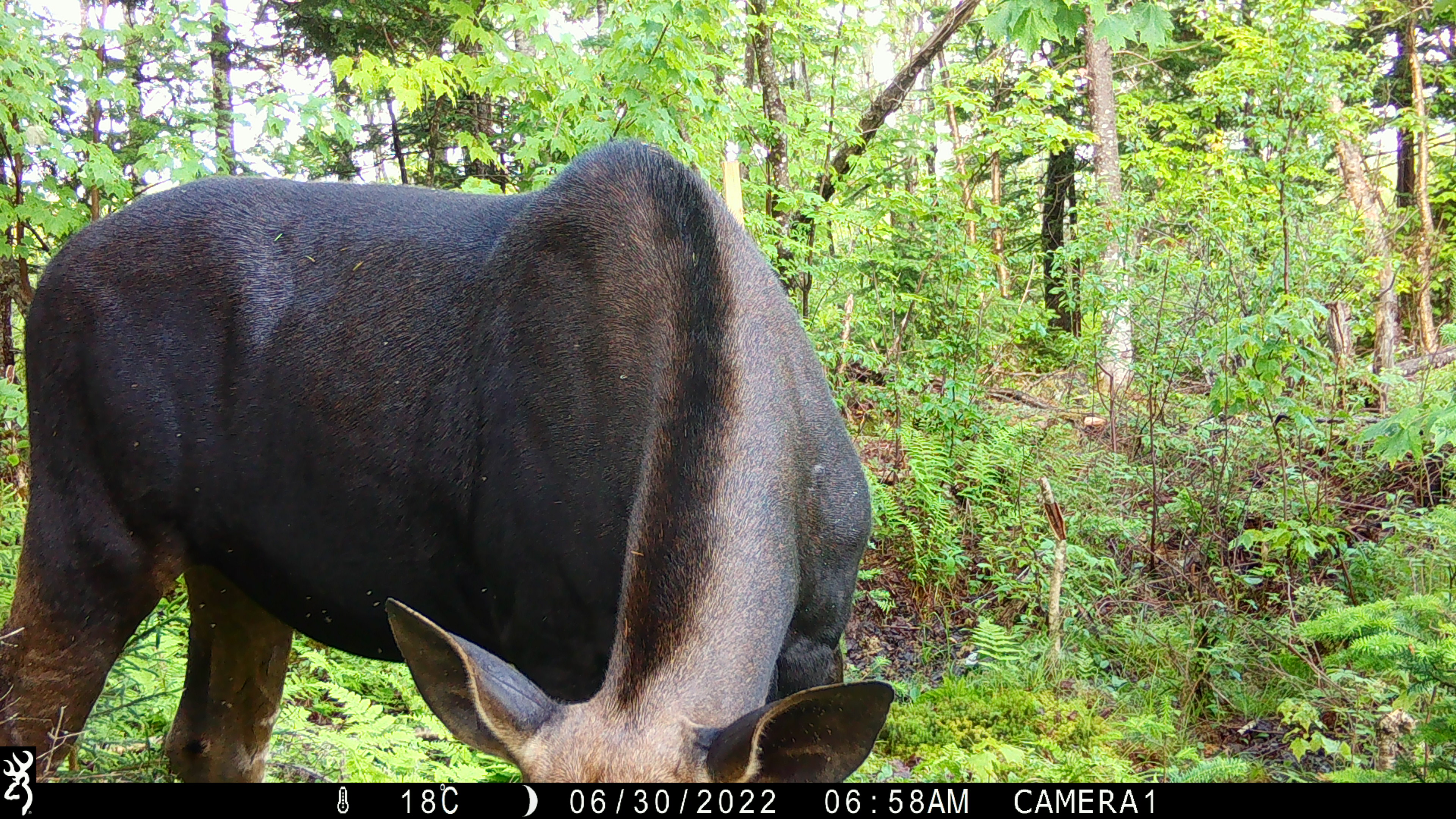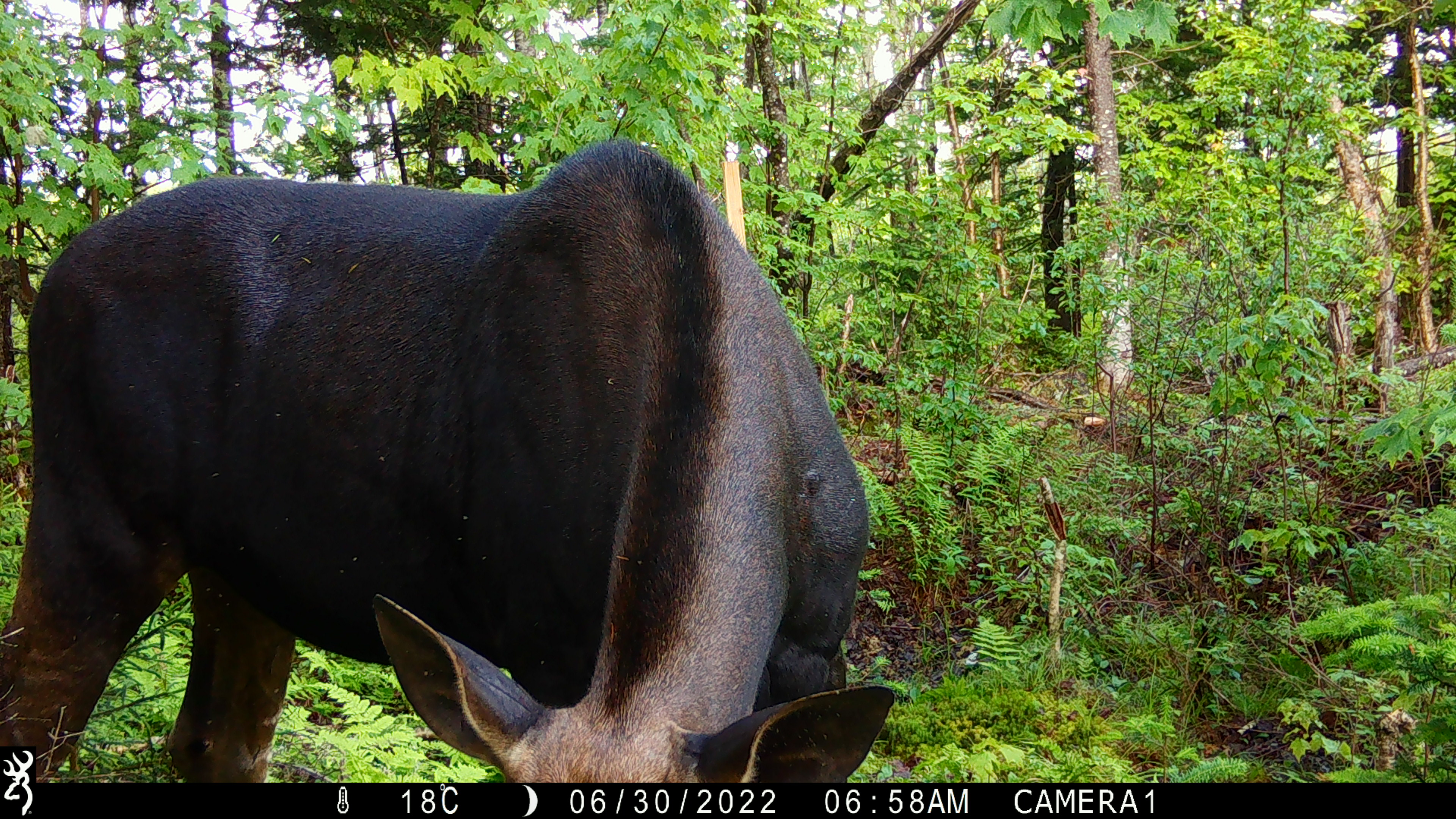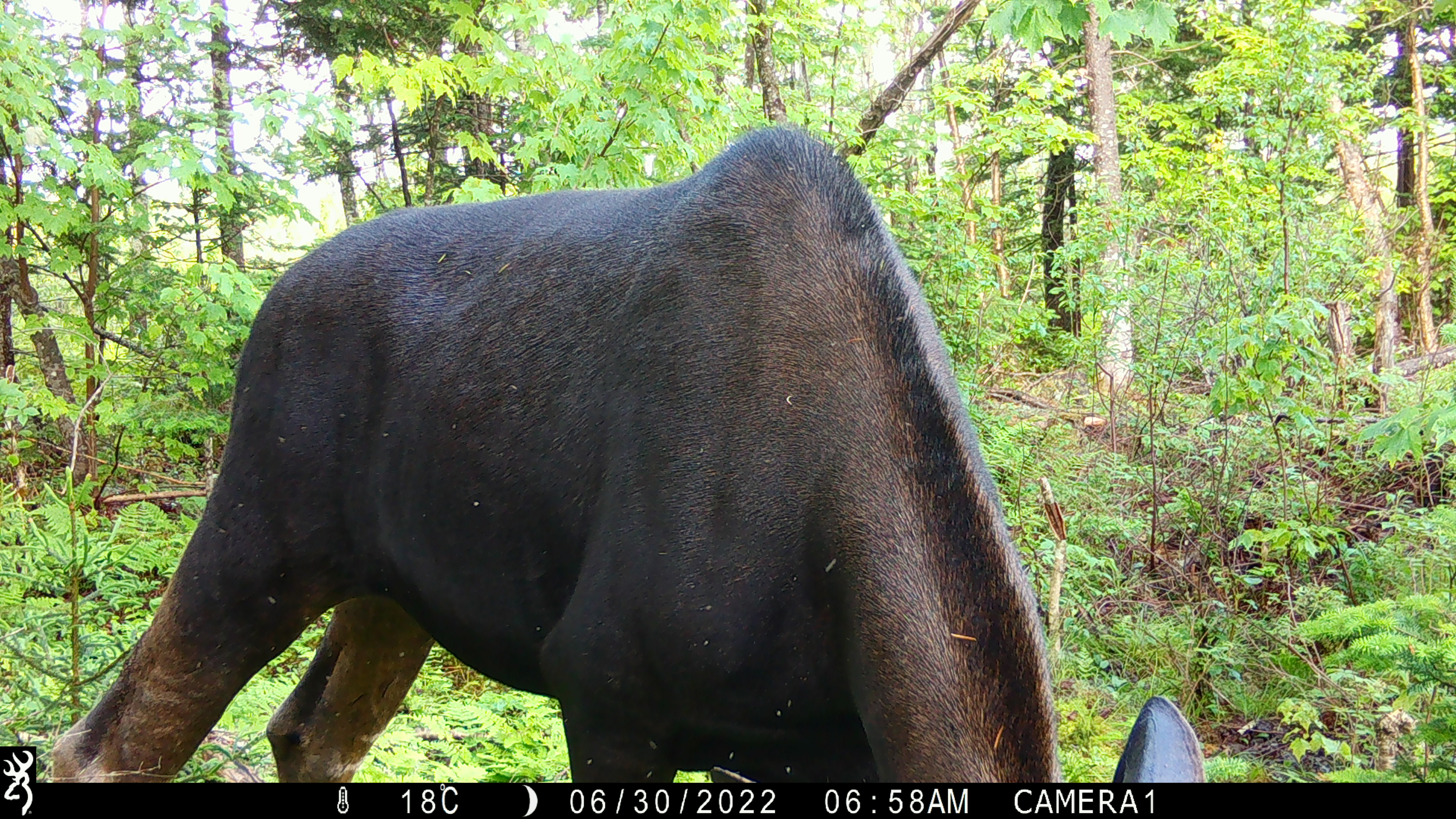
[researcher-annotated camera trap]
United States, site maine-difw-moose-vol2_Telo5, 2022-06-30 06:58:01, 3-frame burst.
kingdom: Animalia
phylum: Chordata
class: Mammalia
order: Artiodactyla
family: Cervidae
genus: Alces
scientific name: Alces alces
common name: moose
Moose (Alces alces).